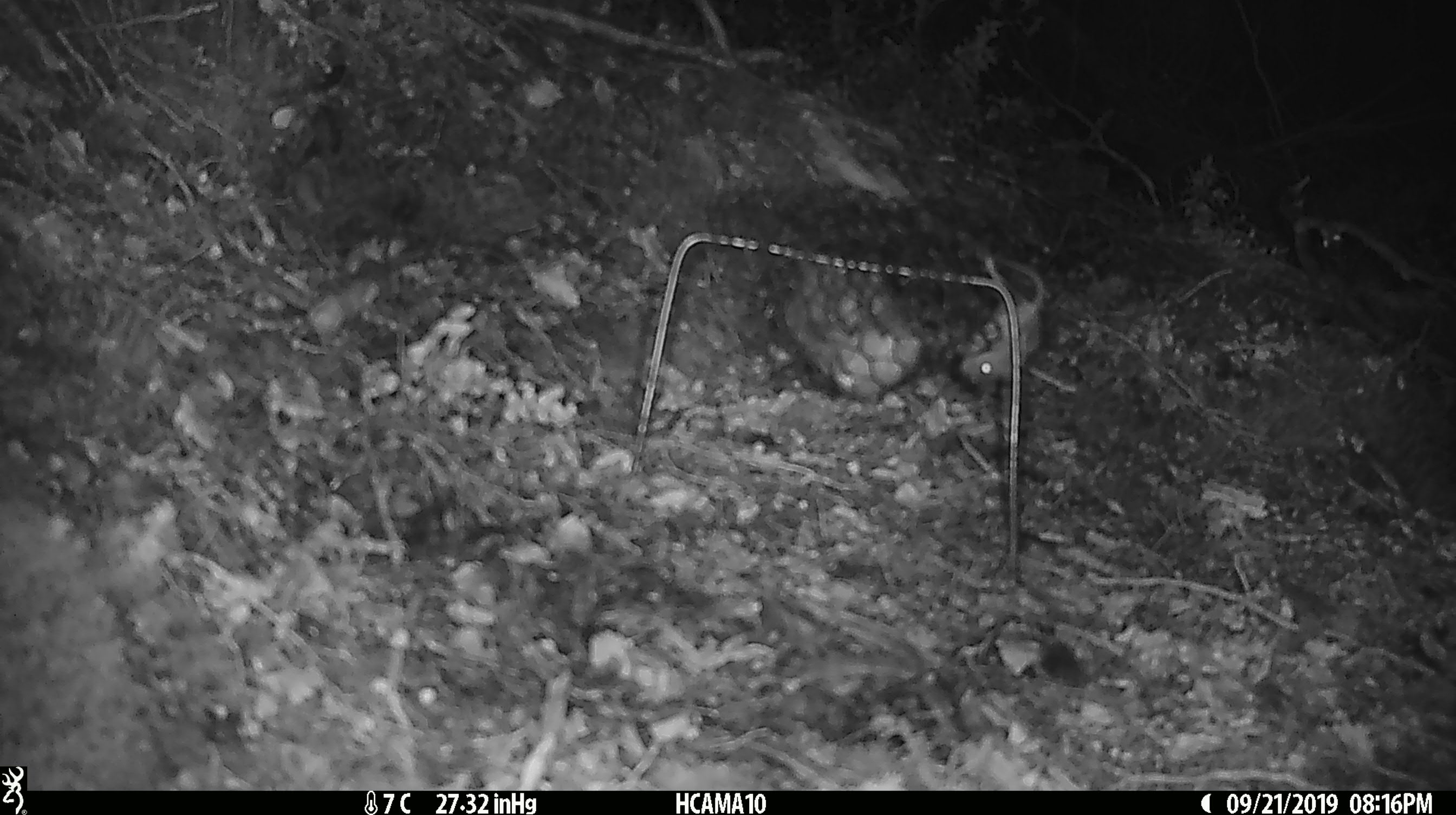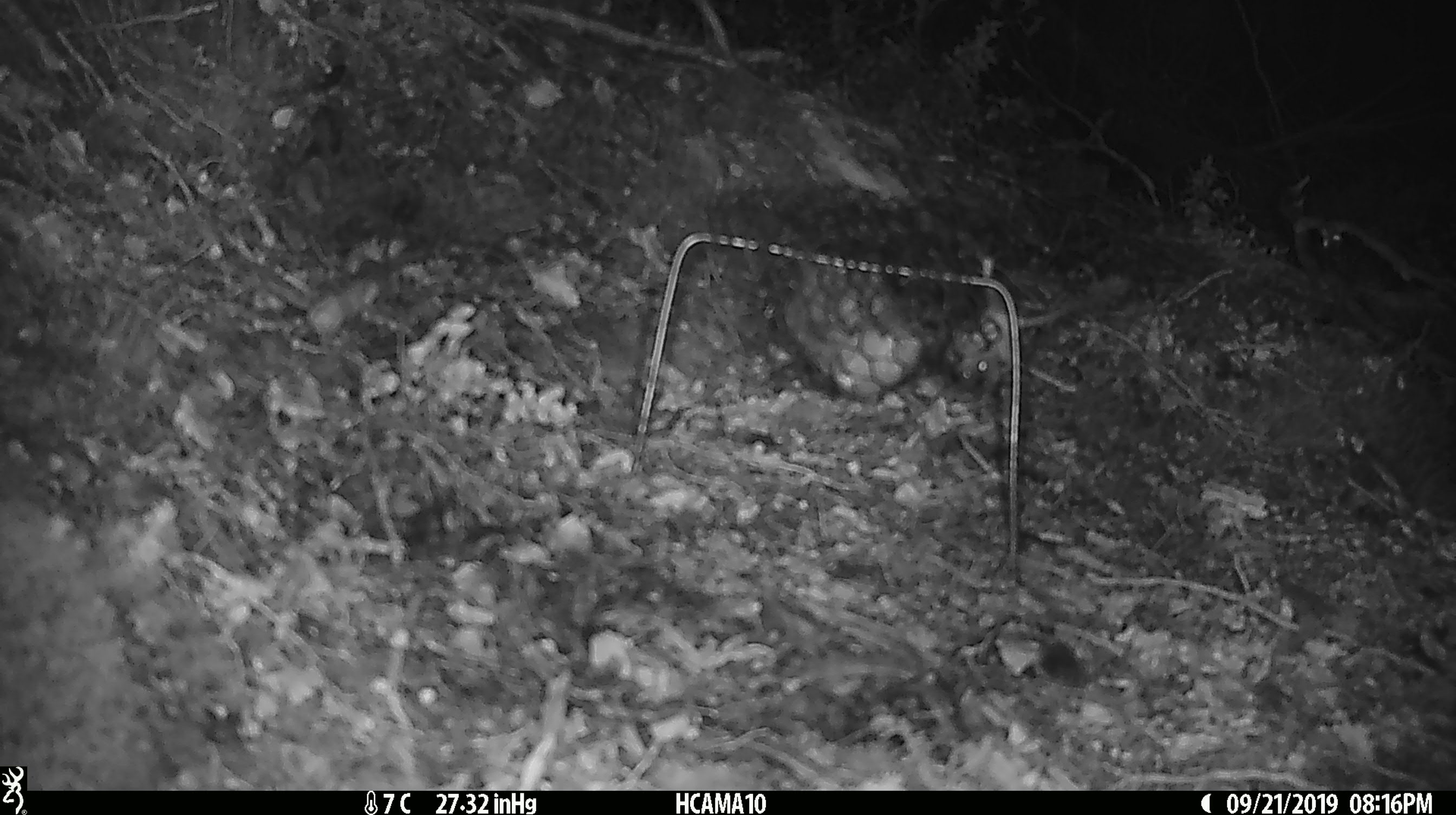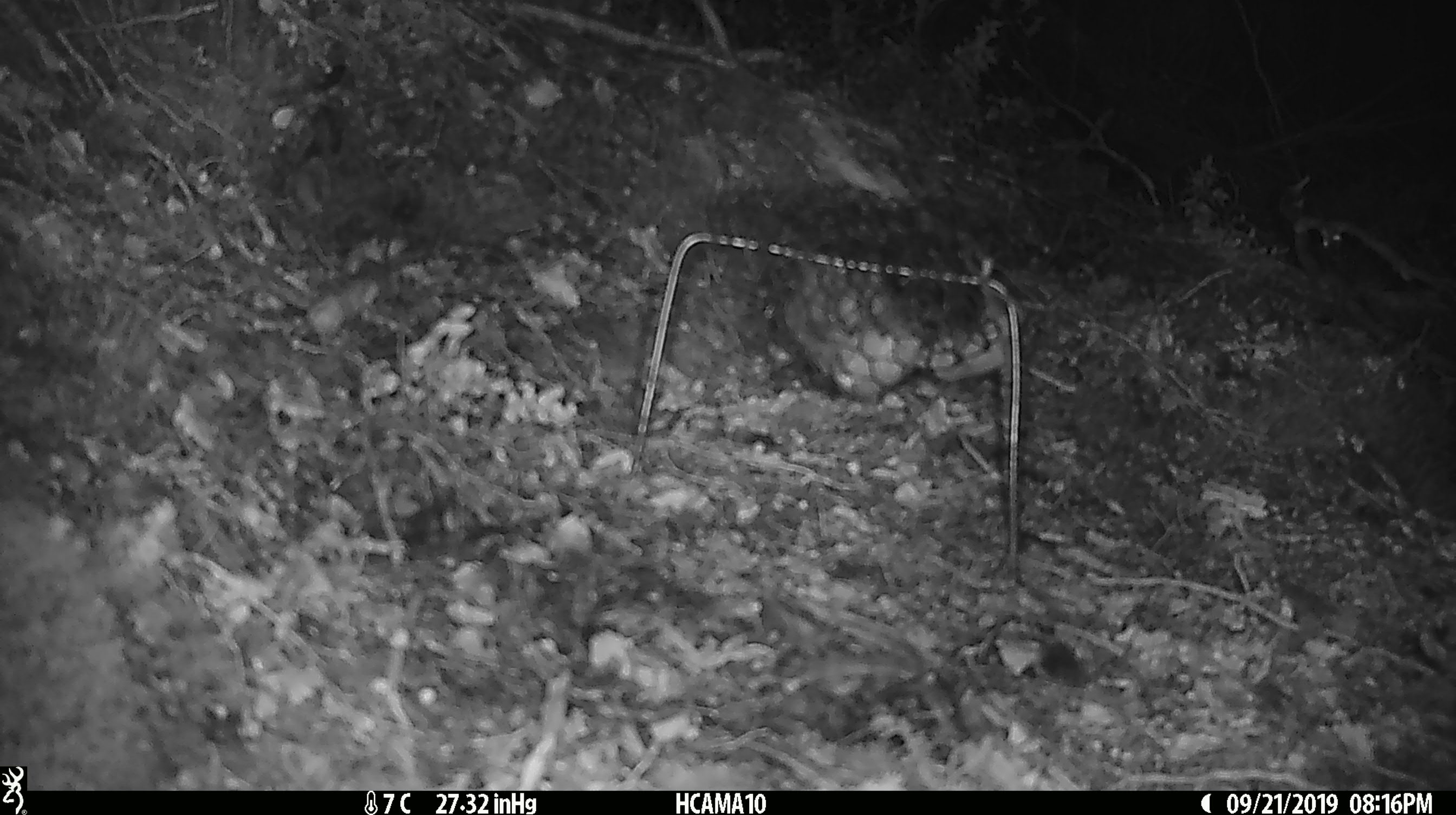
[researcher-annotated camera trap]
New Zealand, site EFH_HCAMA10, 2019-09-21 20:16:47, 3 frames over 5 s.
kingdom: Animalia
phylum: Chordata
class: Mammalia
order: Rodentia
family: Muridae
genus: Mus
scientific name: Mus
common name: mouse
Mouse (Mus).